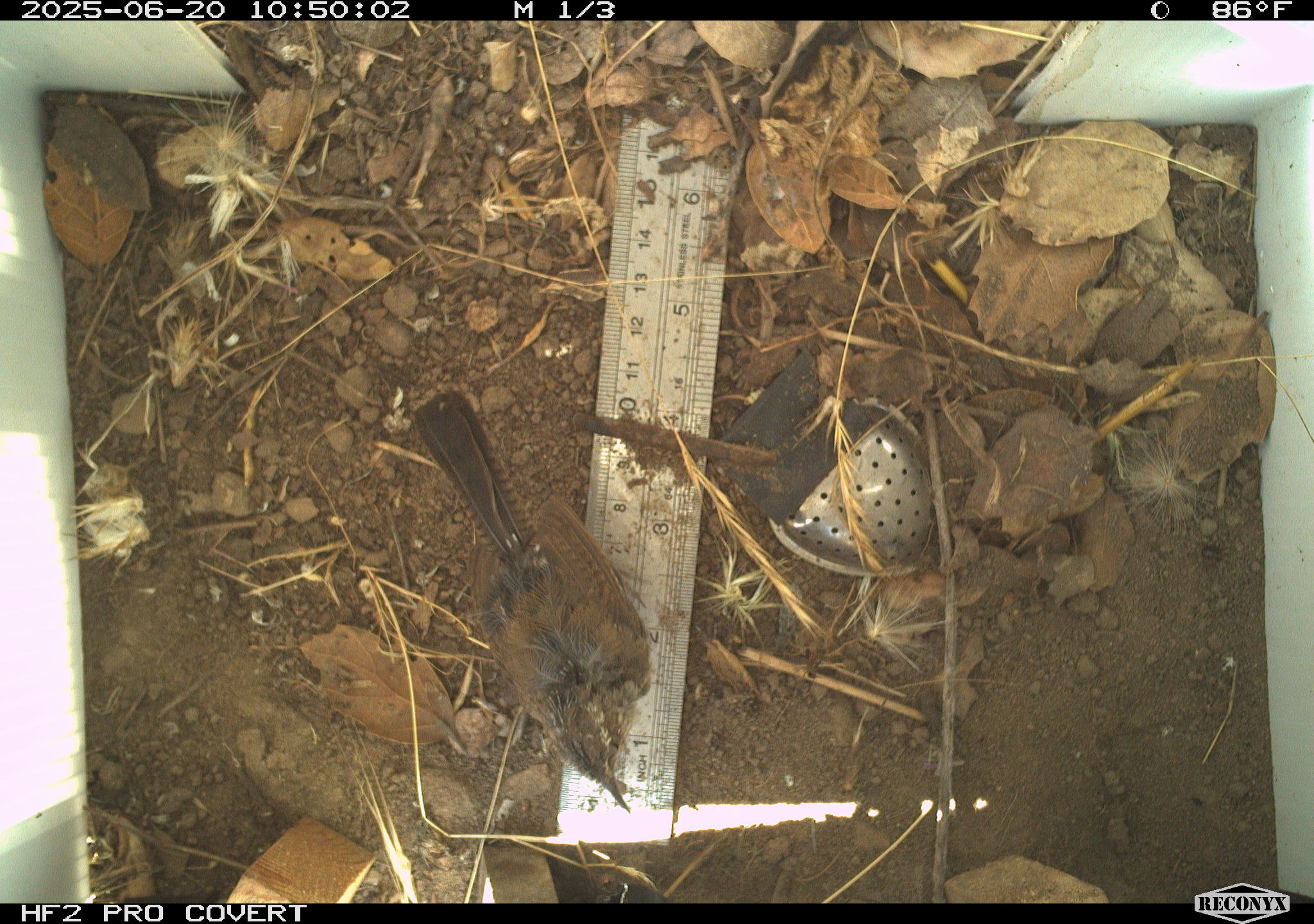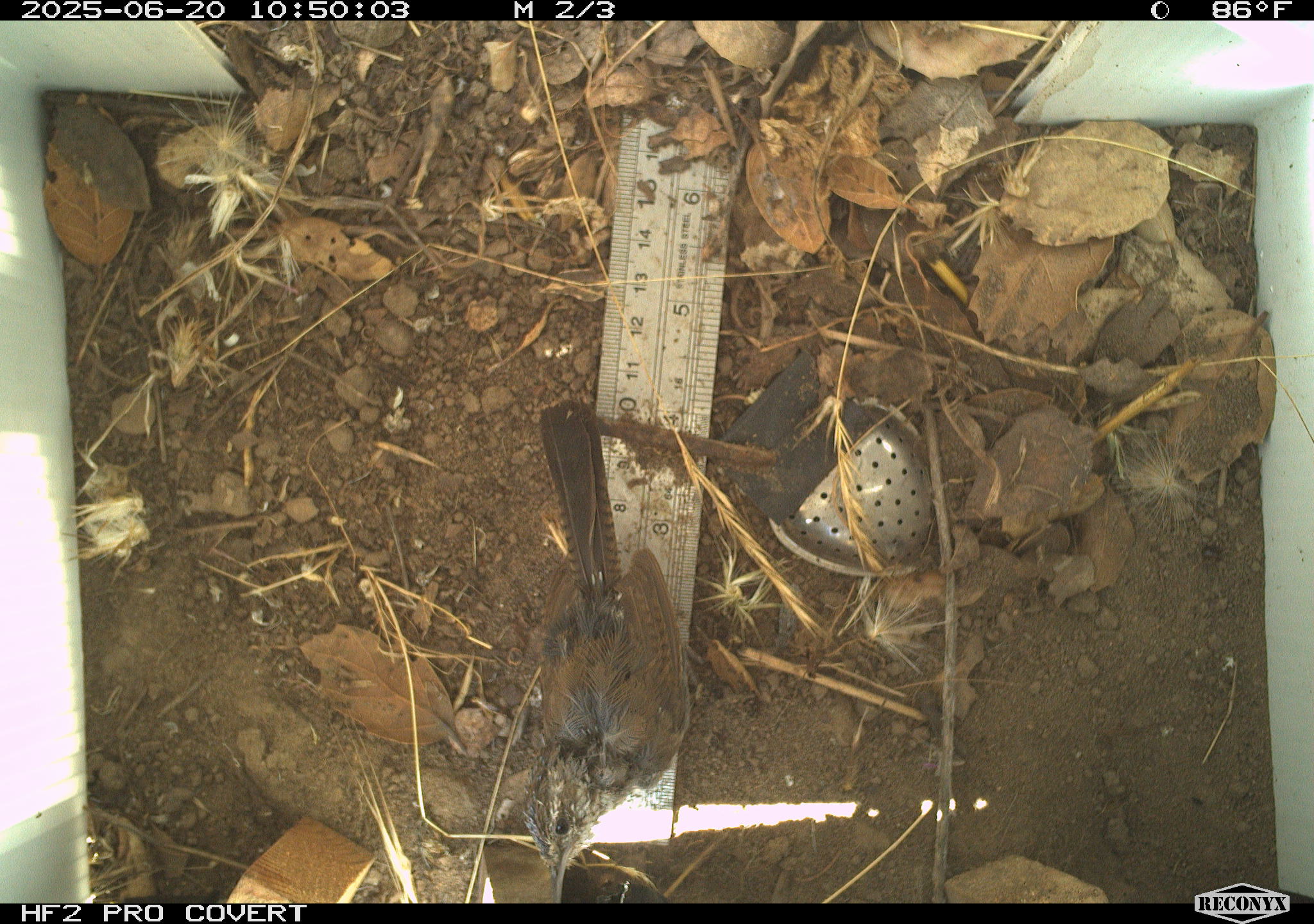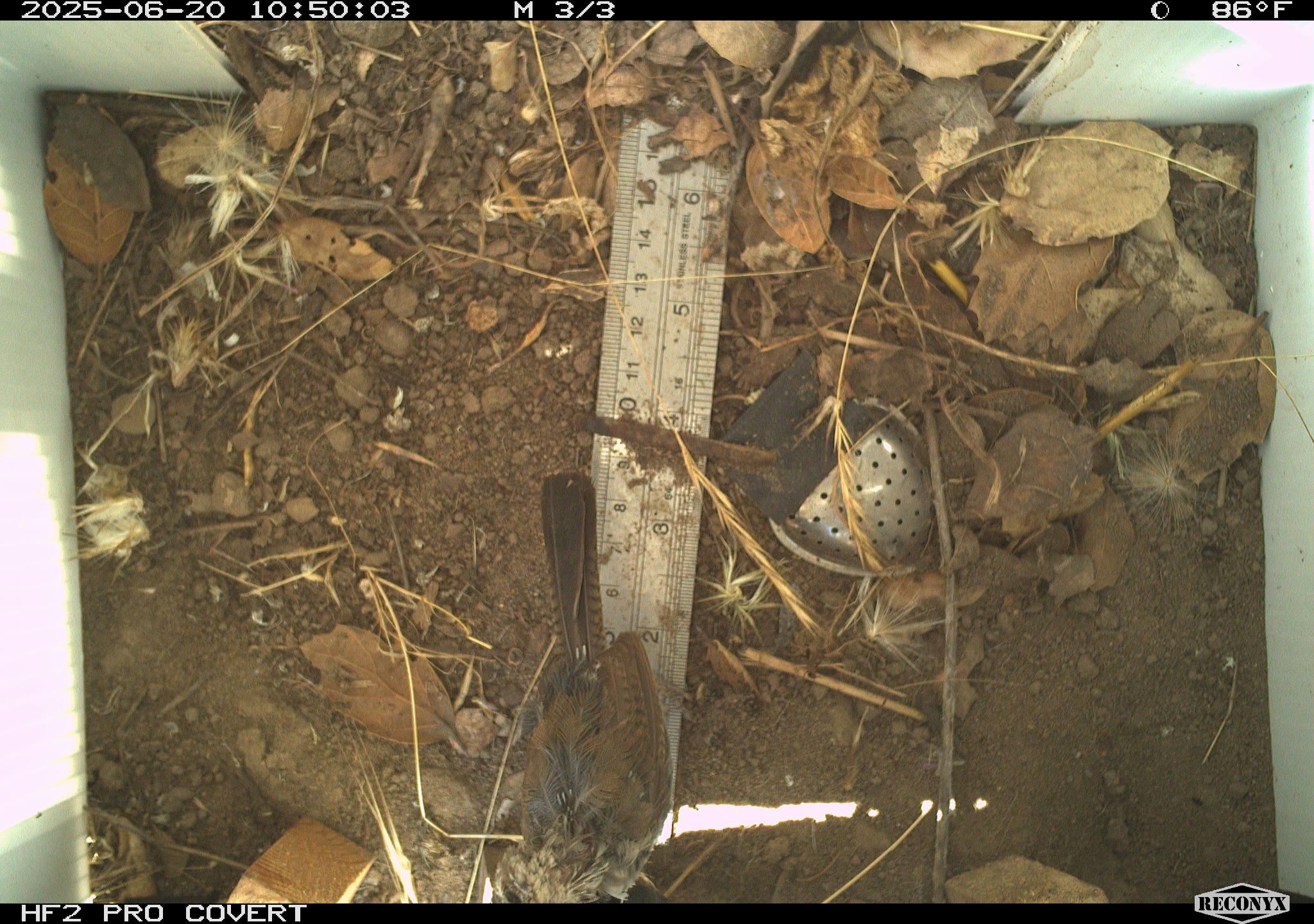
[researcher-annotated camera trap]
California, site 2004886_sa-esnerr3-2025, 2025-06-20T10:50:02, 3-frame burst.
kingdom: Animalia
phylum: Chordata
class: Aves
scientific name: Aves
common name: bird